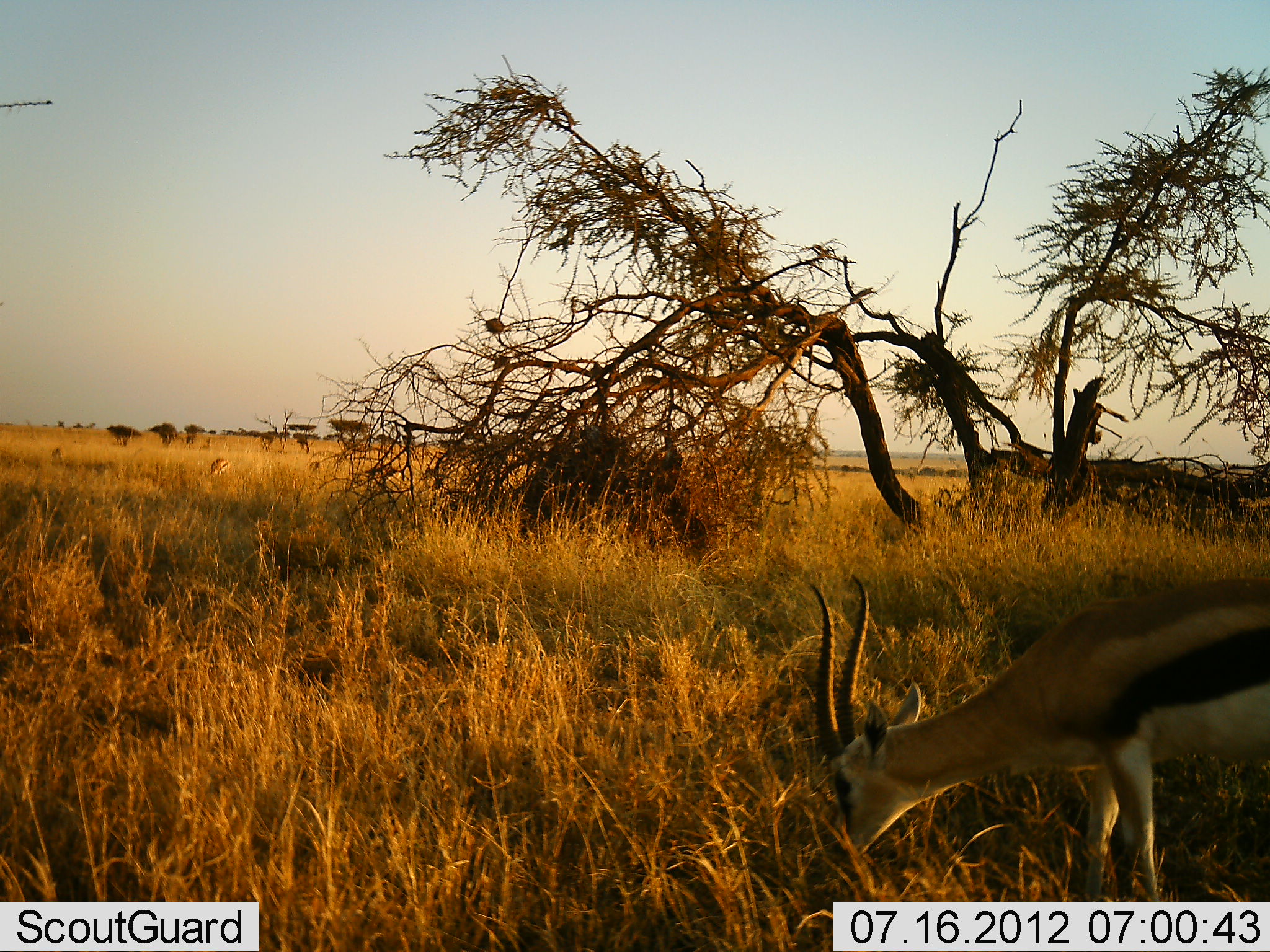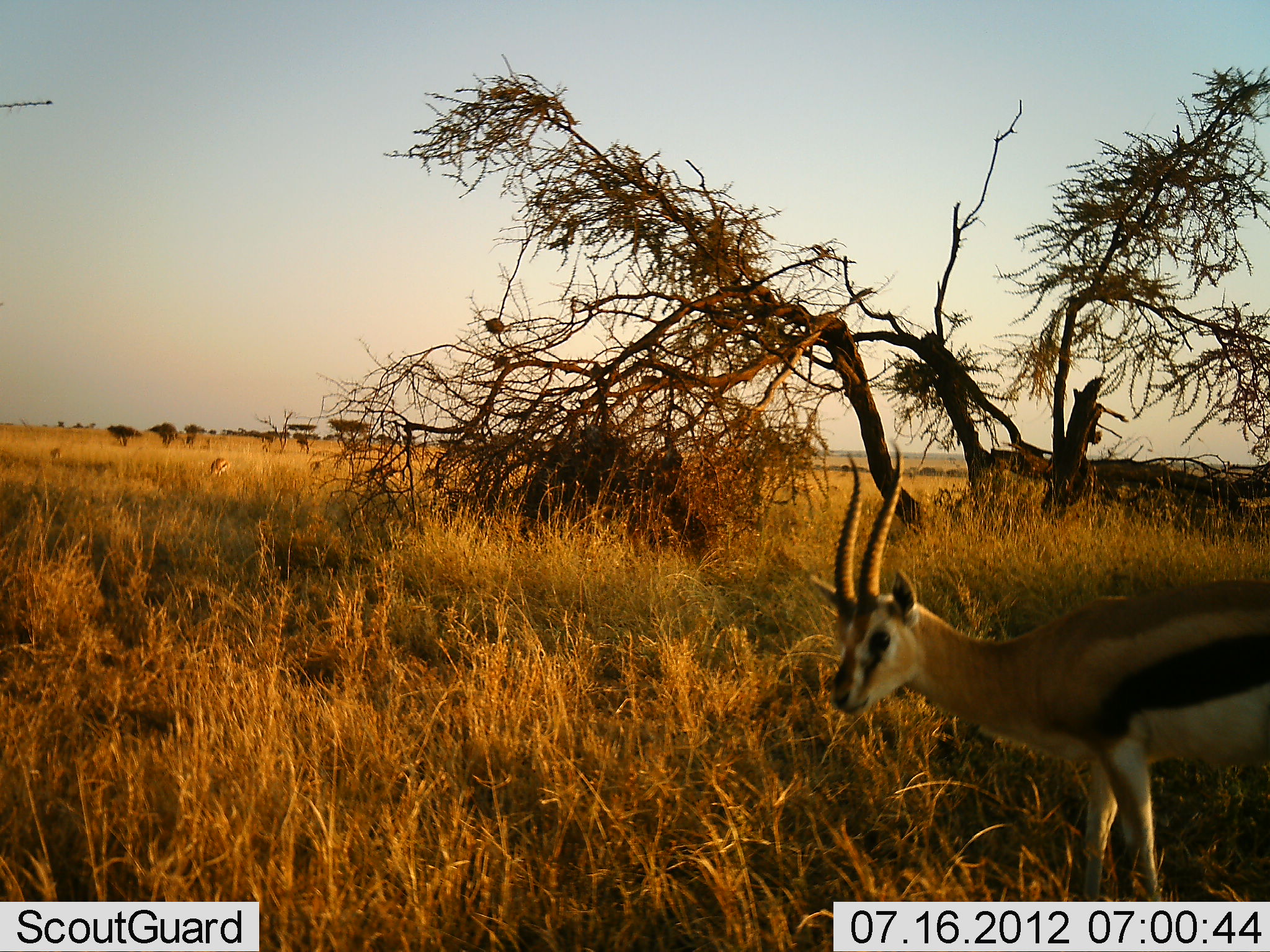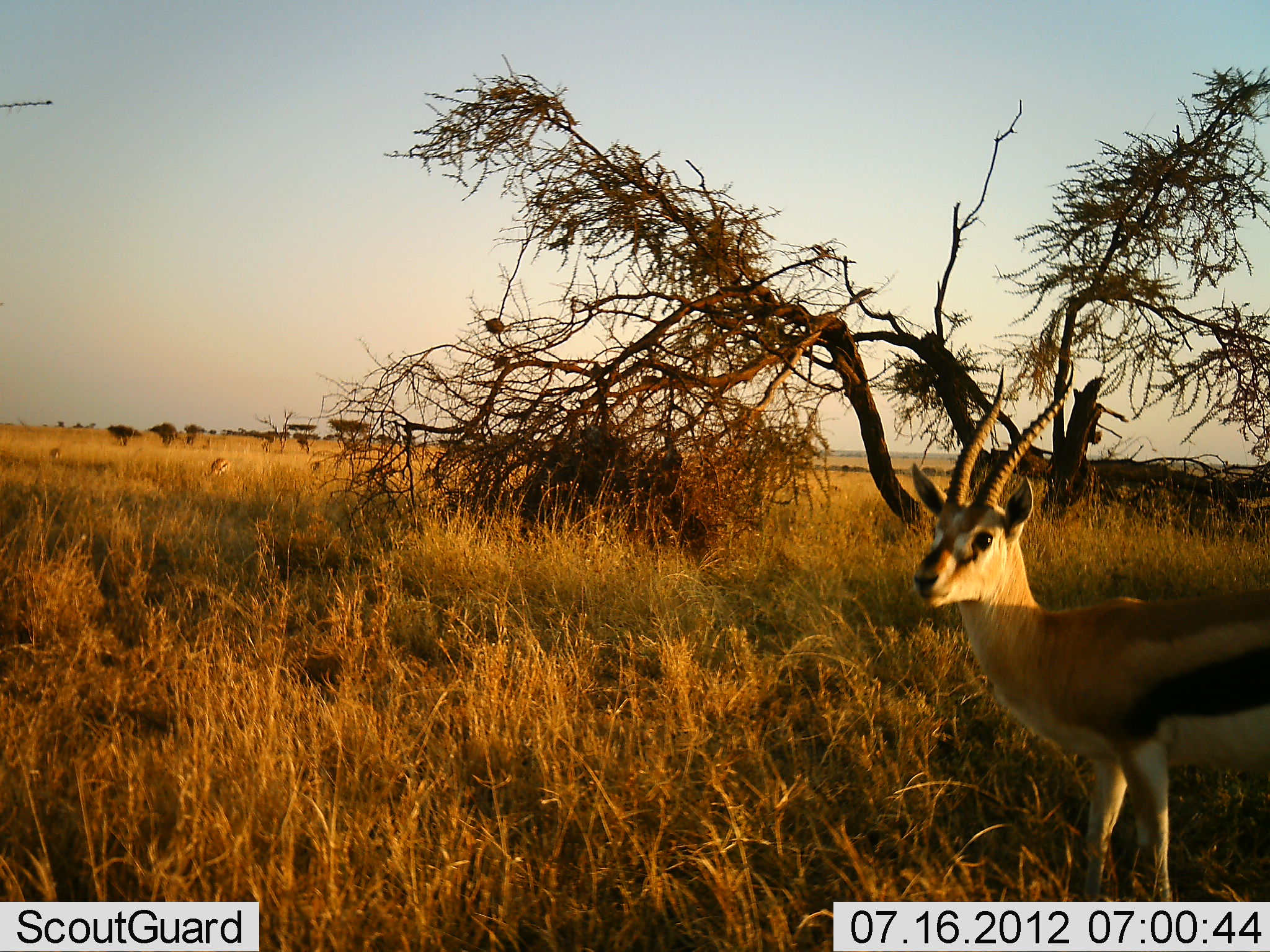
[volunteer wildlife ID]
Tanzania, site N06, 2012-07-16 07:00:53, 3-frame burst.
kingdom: Animalia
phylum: Chordata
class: Mammalia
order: Artiodactyla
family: Bovidae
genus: Eudorcas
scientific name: Eudorcas thomsonii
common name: thomson's gazelle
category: gazellethomsons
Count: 2.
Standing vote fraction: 40%.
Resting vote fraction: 0%.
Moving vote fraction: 0%.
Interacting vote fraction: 0%.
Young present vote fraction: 0%.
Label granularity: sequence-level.